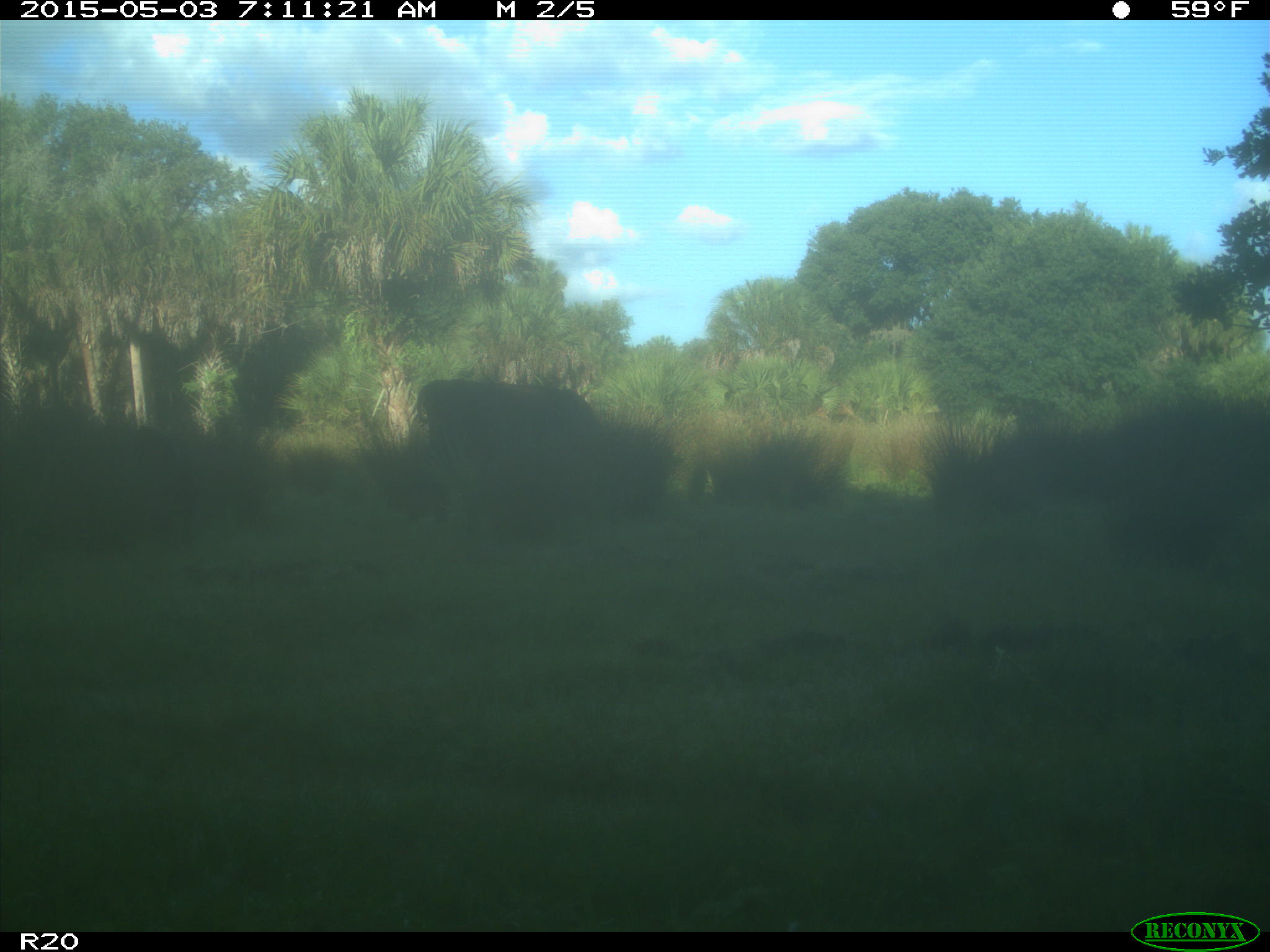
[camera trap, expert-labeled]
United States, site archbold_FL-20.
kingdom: Animalia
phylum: Chordata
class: Mammalia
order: Artiodactyla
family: Bovidae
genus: Bos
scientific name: Bos taurus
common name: domestic cow